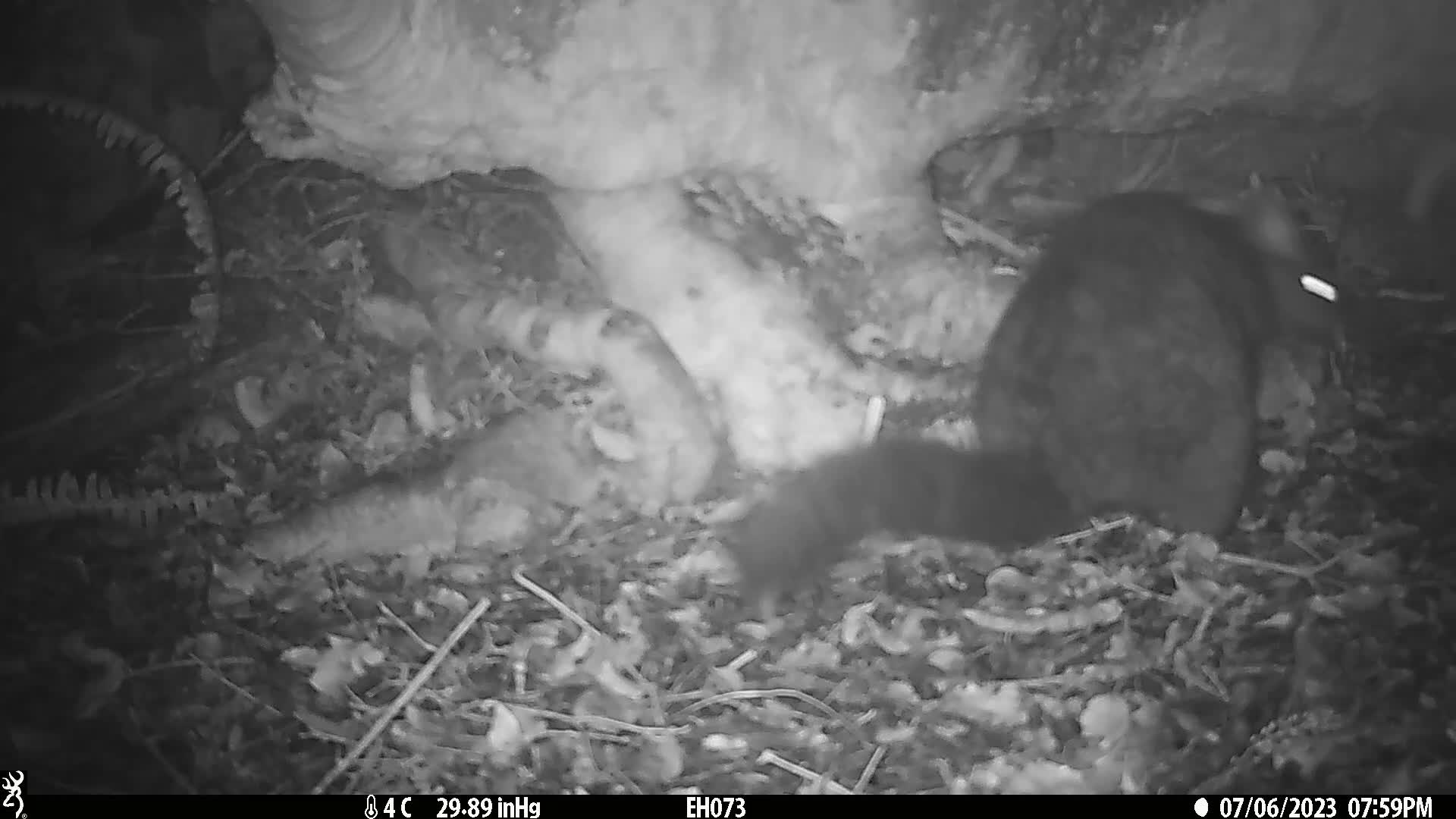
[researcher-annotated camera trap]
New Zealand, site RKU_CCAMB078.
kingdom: Animalia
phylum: Chordata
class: Mammalia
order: Diprotodontia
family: Phalangeridae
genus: Trichosurus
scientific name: Trichosurus vulpecula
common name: common brushtail possum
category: possum